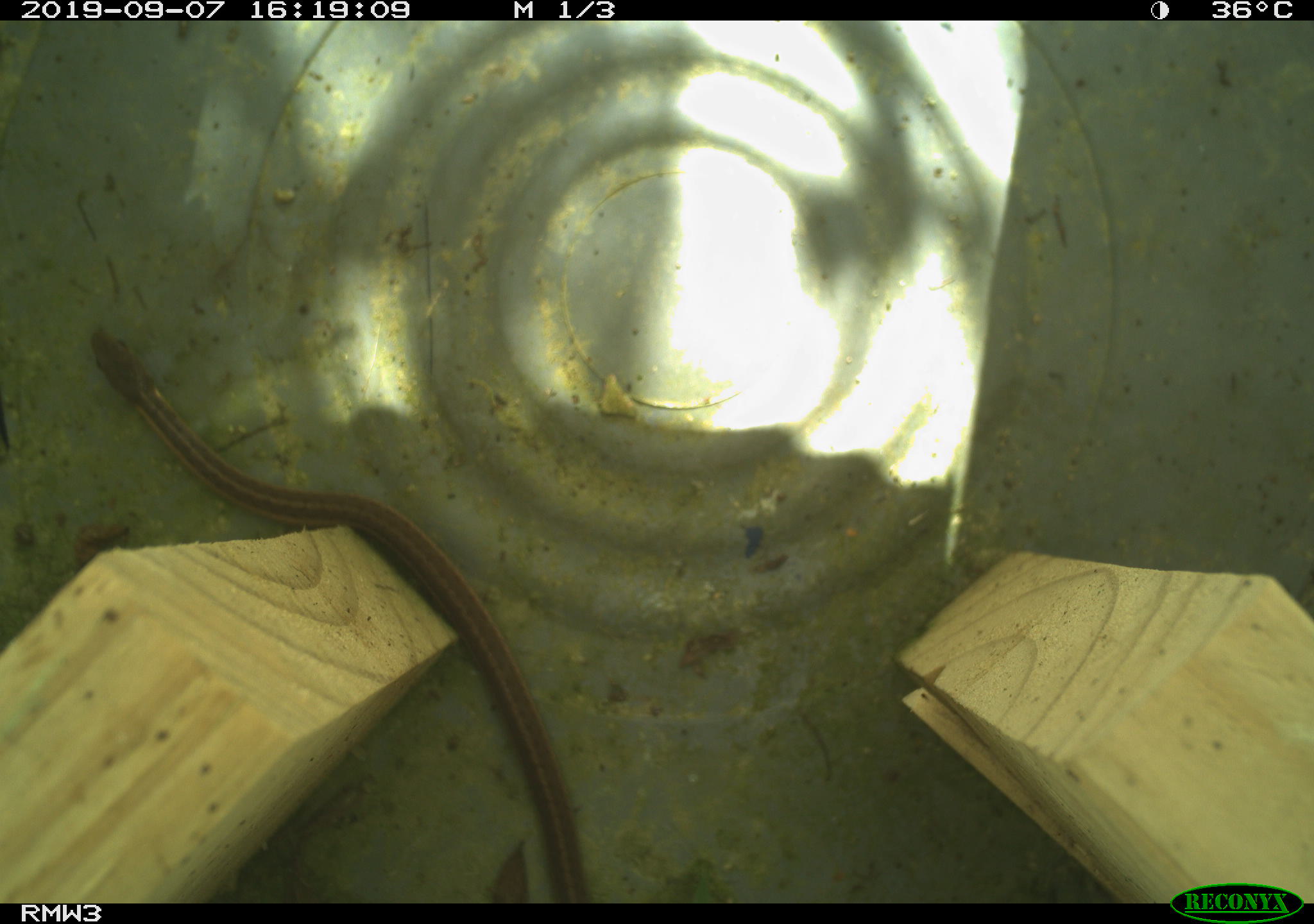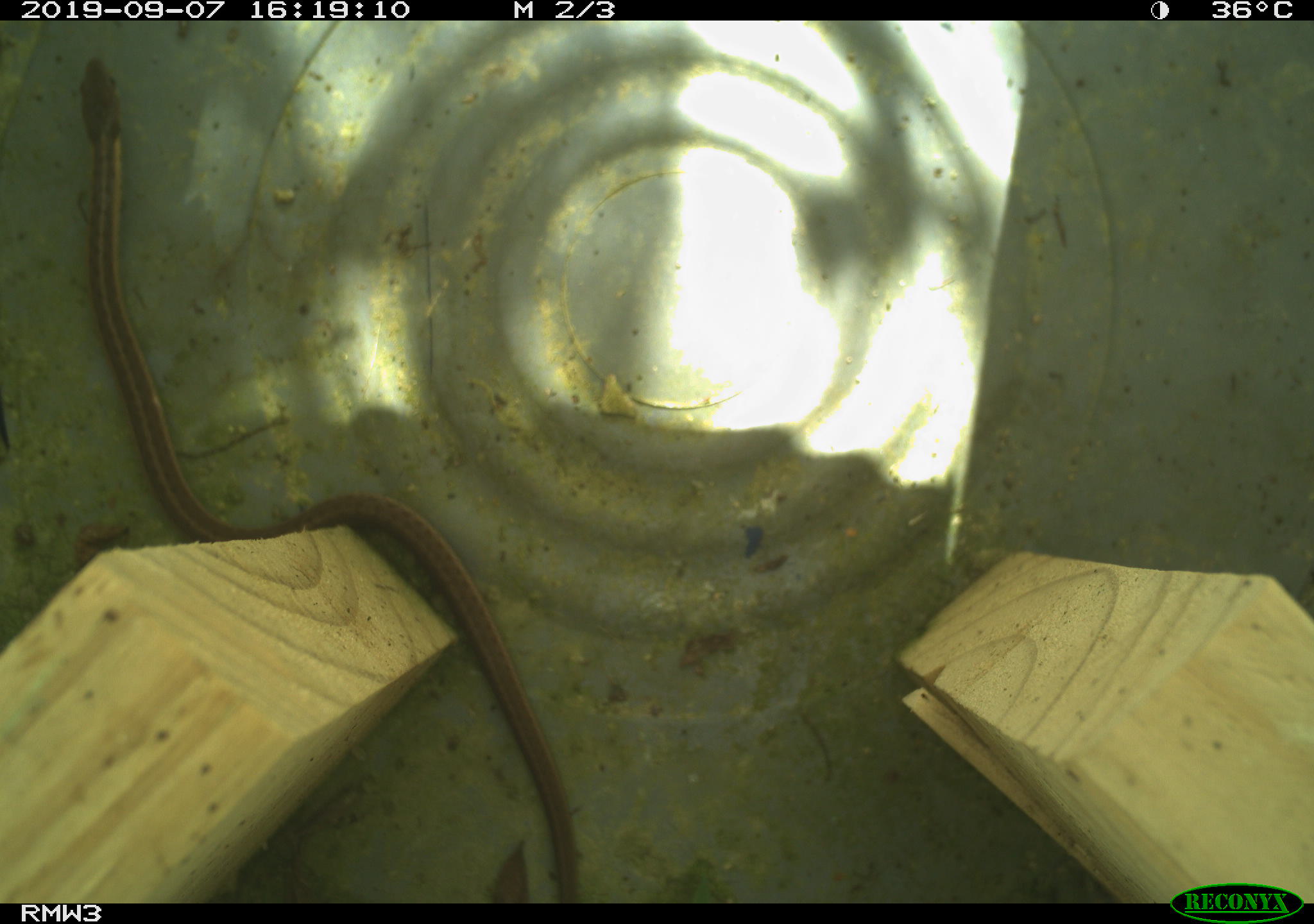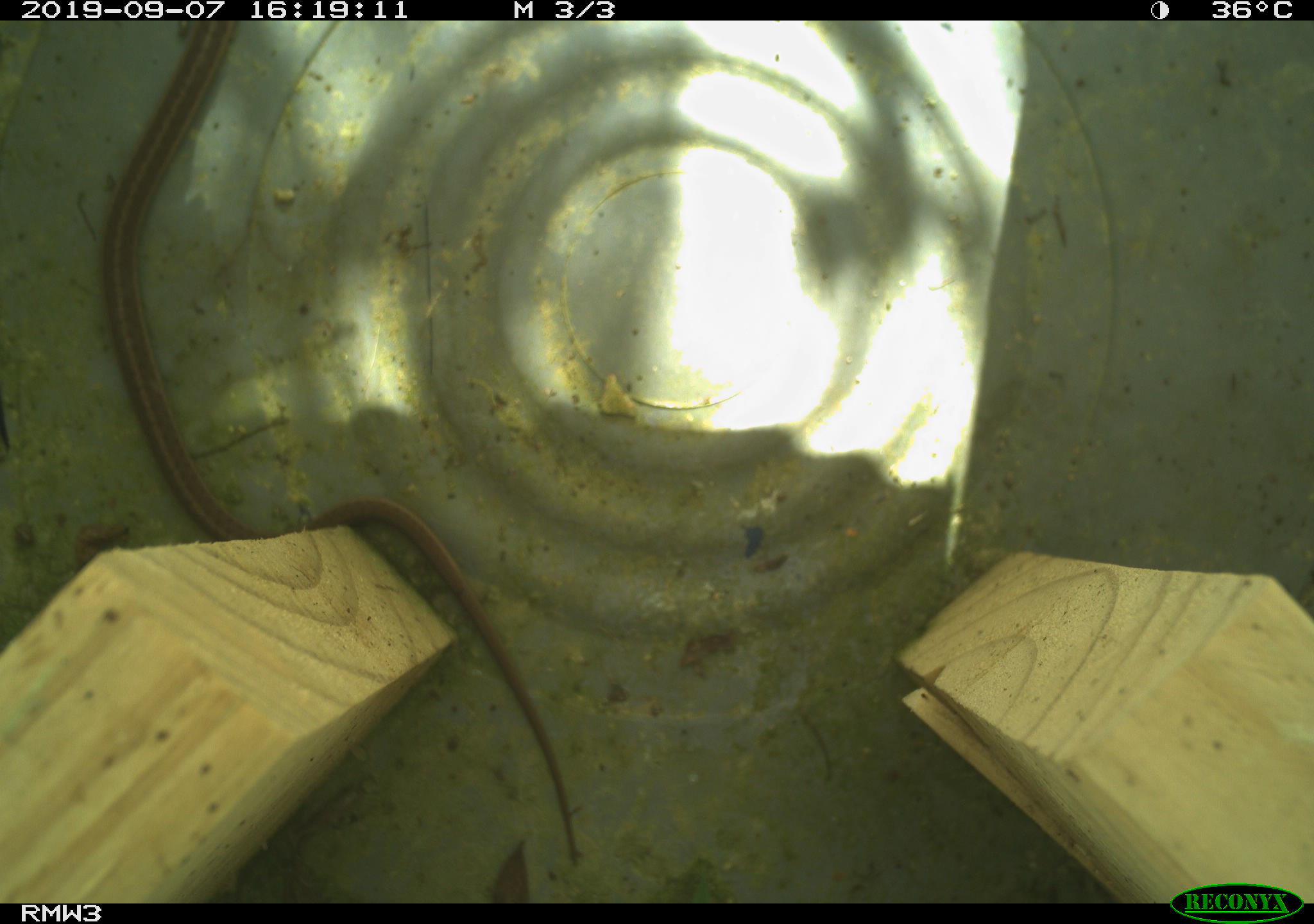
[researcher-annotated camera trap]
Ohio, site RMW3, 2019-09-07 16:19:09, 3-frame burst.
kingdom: Animalia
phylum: Chordata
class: Reptilia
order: Squamata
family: Colubridae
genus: Thamnophis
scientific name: Thamnophis sirtalis sirtalis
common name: eastern gartersnake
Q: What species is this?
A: Eastern gartersnake (Thamnophis sirtalis sirtalis).